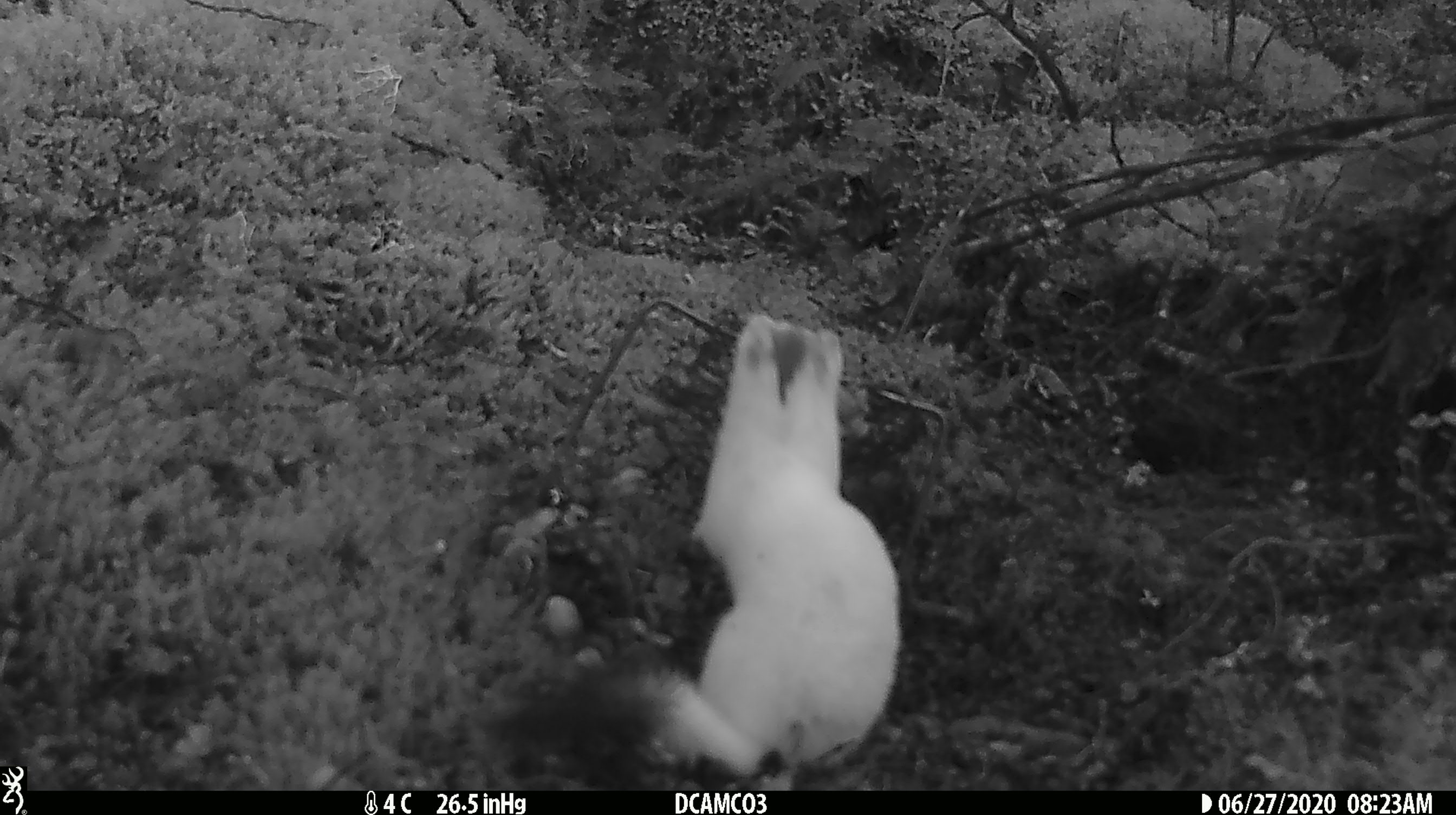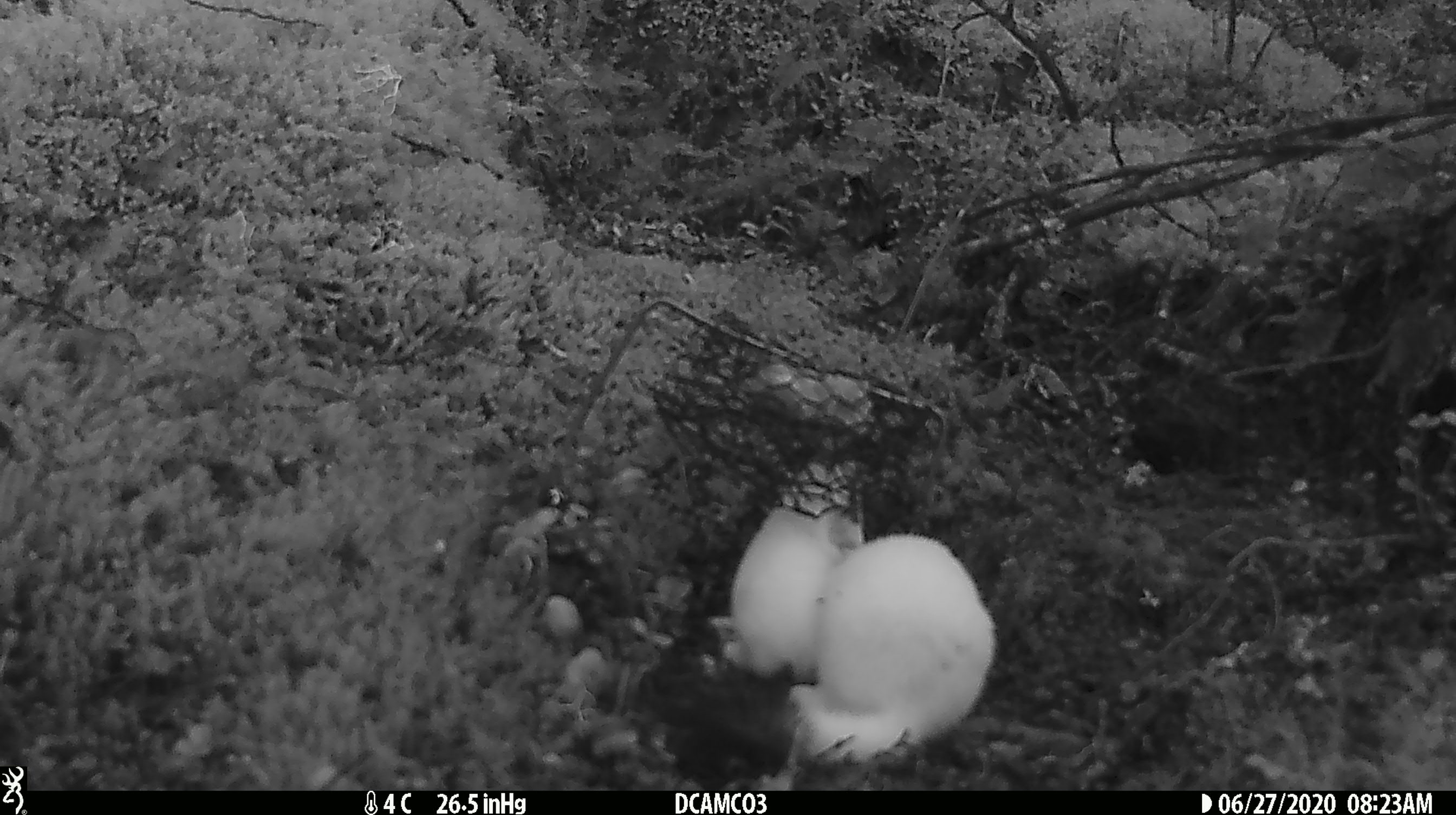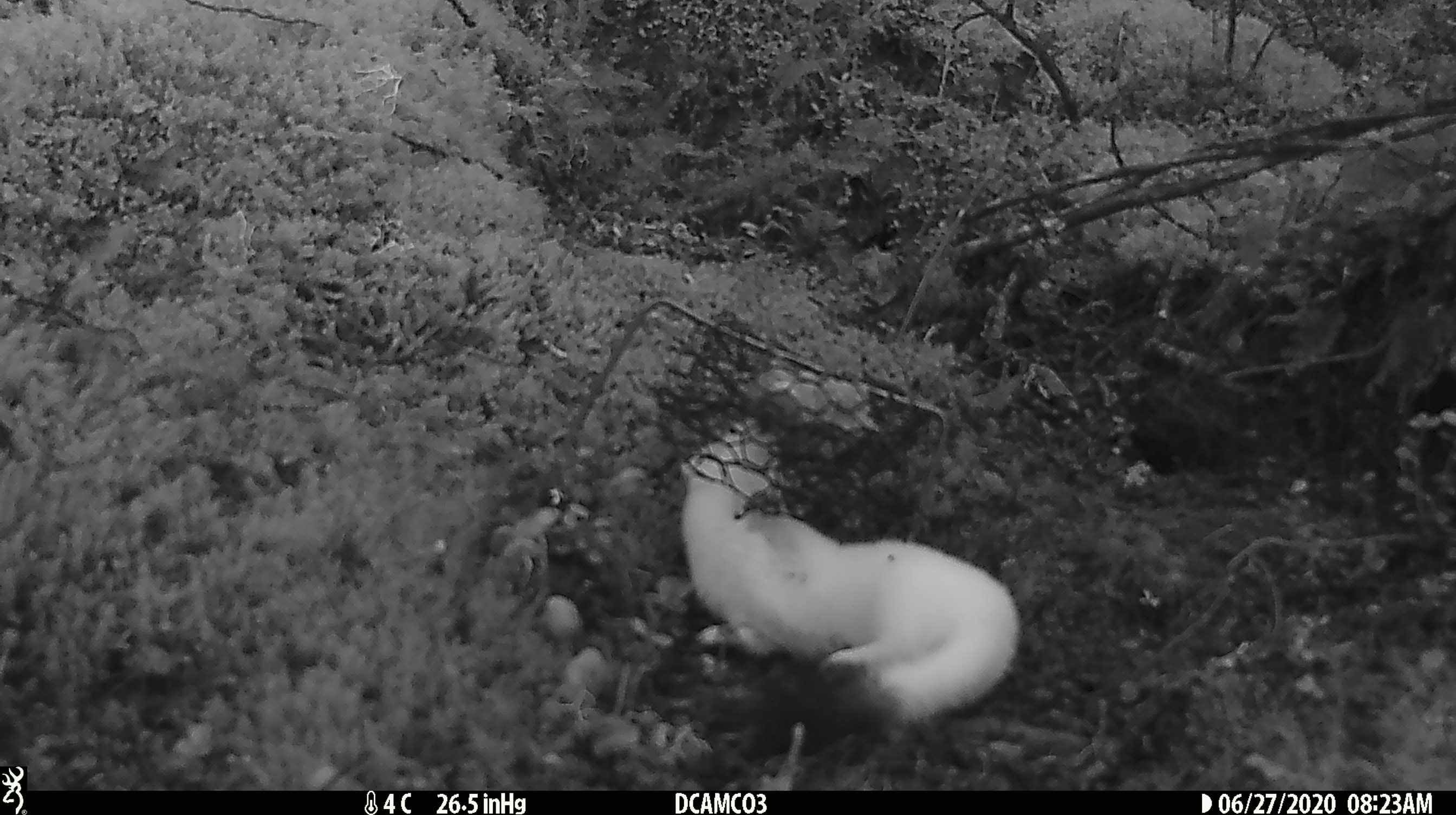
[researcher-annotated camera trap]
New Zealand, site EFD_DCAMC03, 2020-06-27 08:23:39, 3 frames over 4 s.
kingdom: Animalia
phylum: Chordata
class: Mammalia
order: Carnivora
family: Mustelidae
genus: Mustela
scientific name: Mustela erminea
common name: stoat